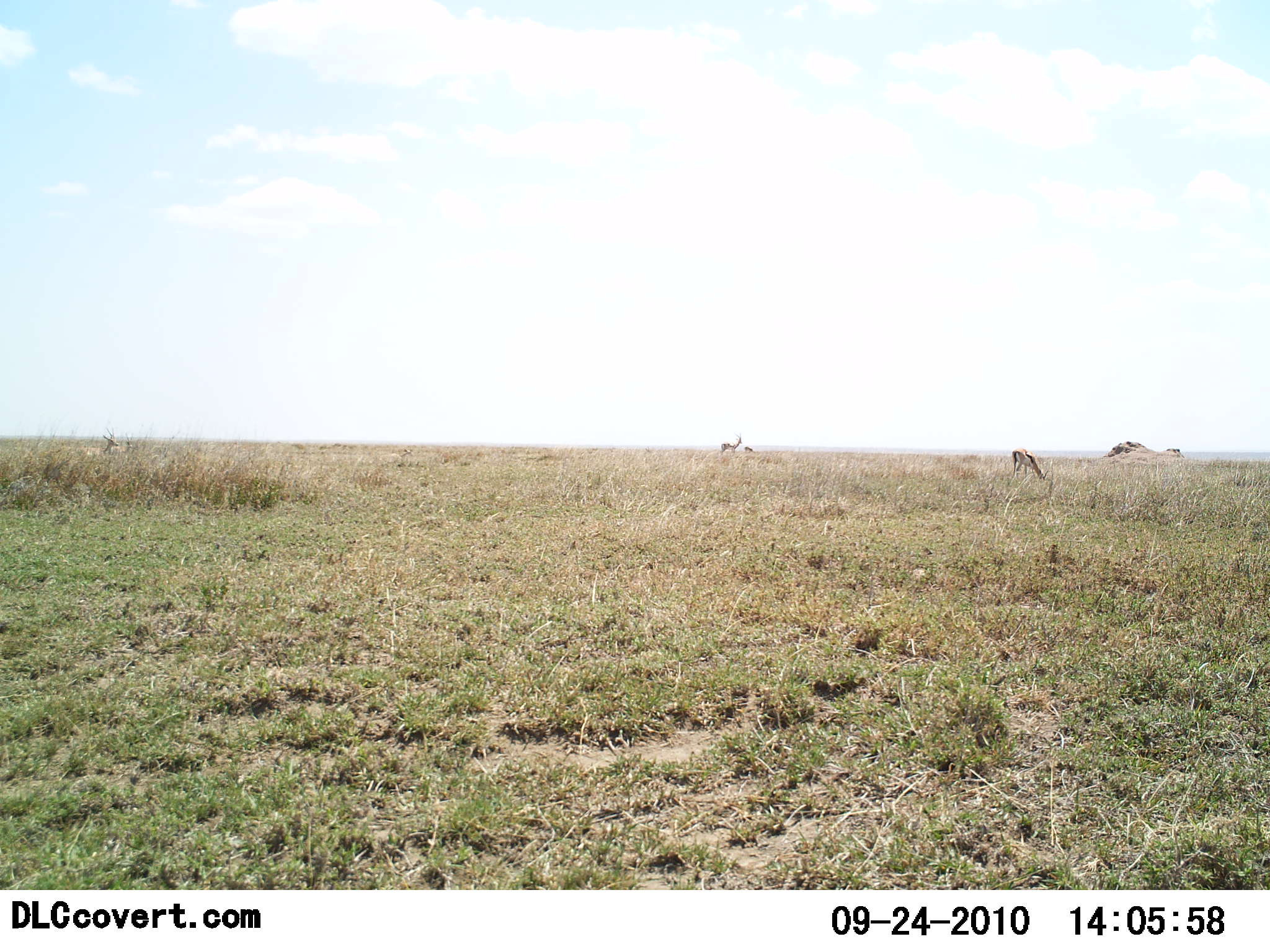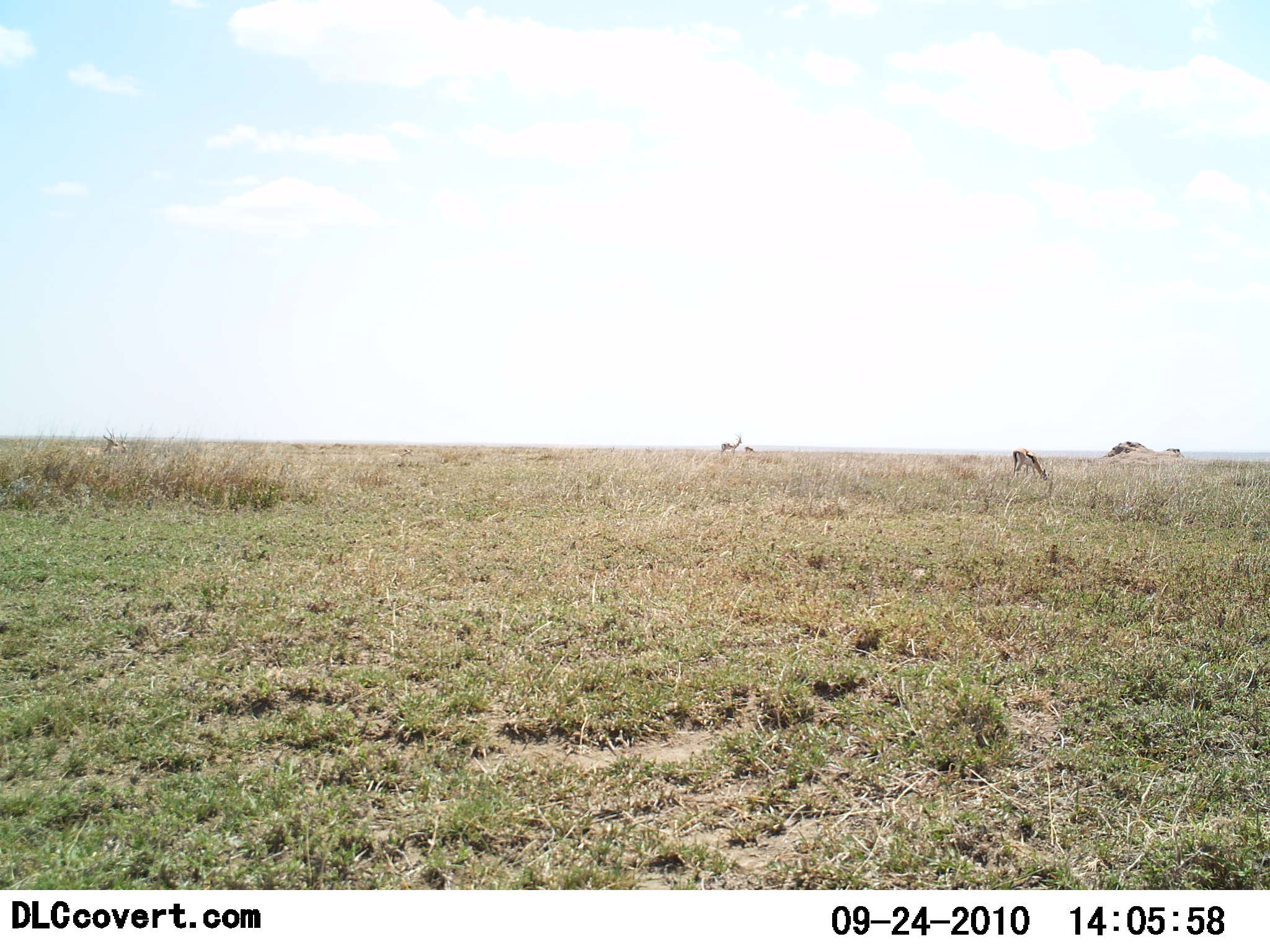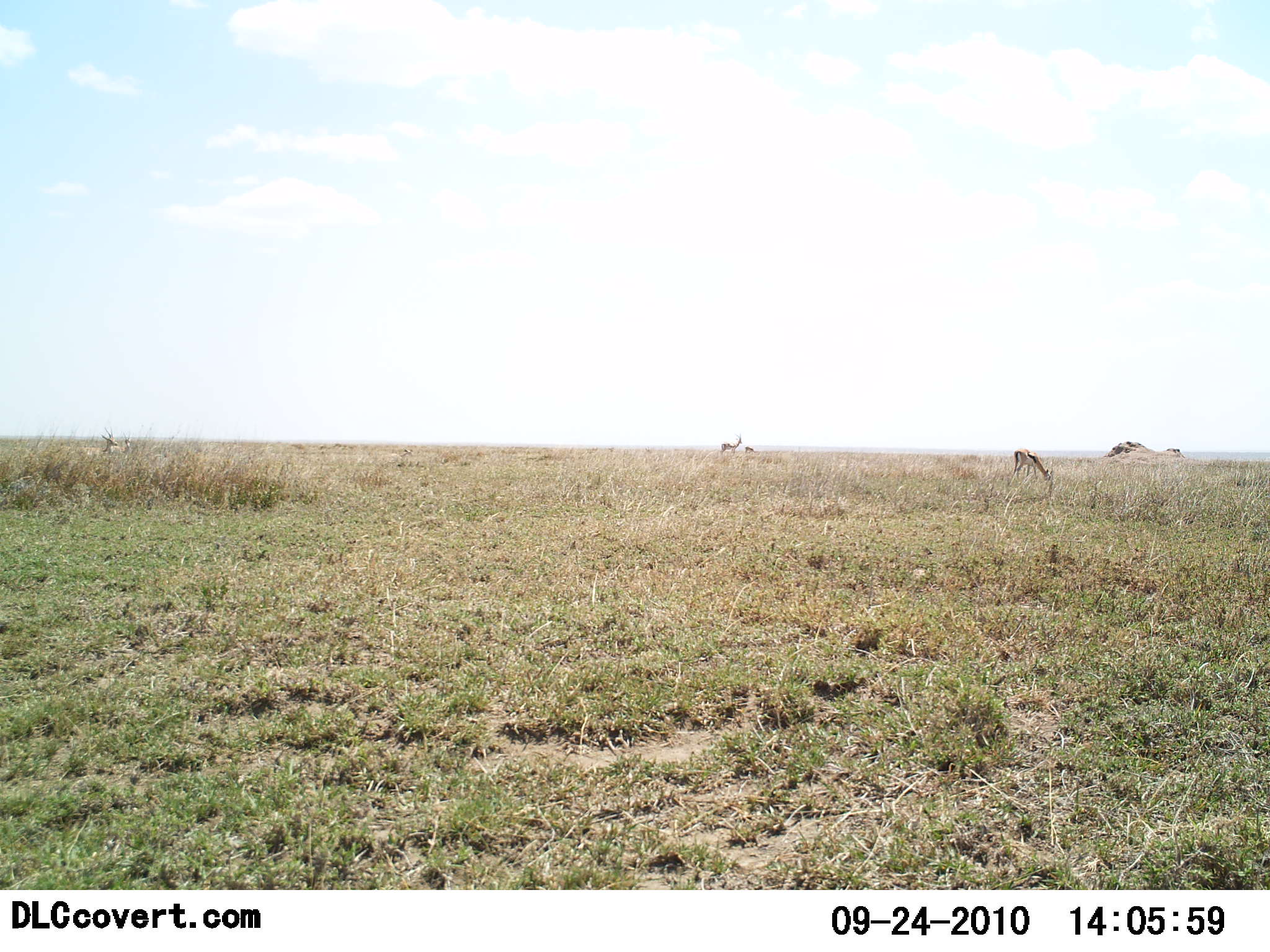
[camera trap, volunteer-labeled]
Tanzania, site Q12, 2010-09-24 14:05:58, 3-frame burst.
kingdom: Animalia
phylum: Chordata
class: Mammalia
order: Artiodactyla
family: Bovidae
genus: Eudorcas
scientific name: Eudorcas thomsonii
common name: thomson's gazelle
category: gazellethomsons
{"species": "gazellethomsons (thomson's gazelle) (Eudorcas thomsonii)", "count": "3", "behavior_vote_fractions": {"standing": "47%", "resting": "6%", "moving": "6%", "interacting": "0%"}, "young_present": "6%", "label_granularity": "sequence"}